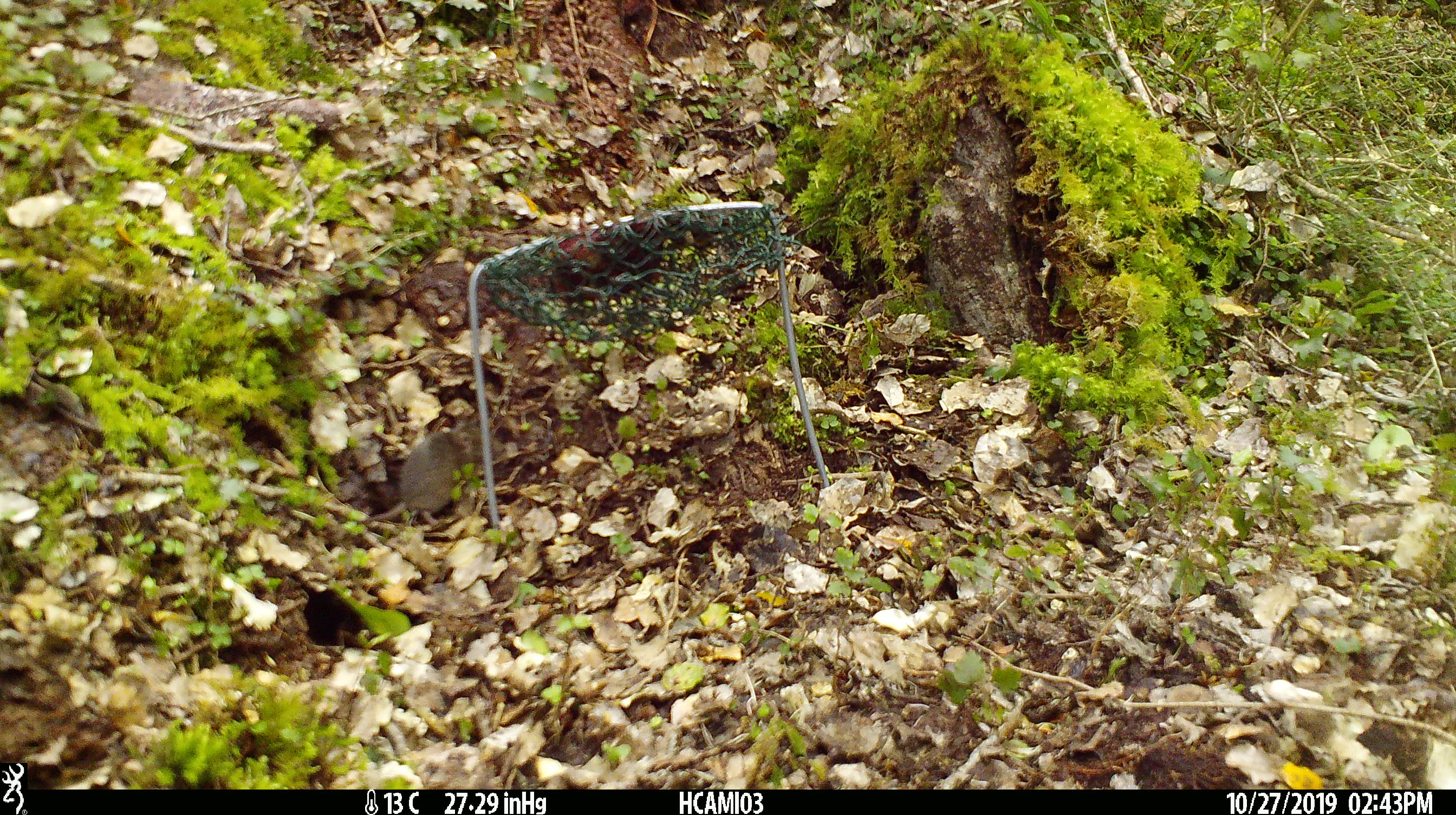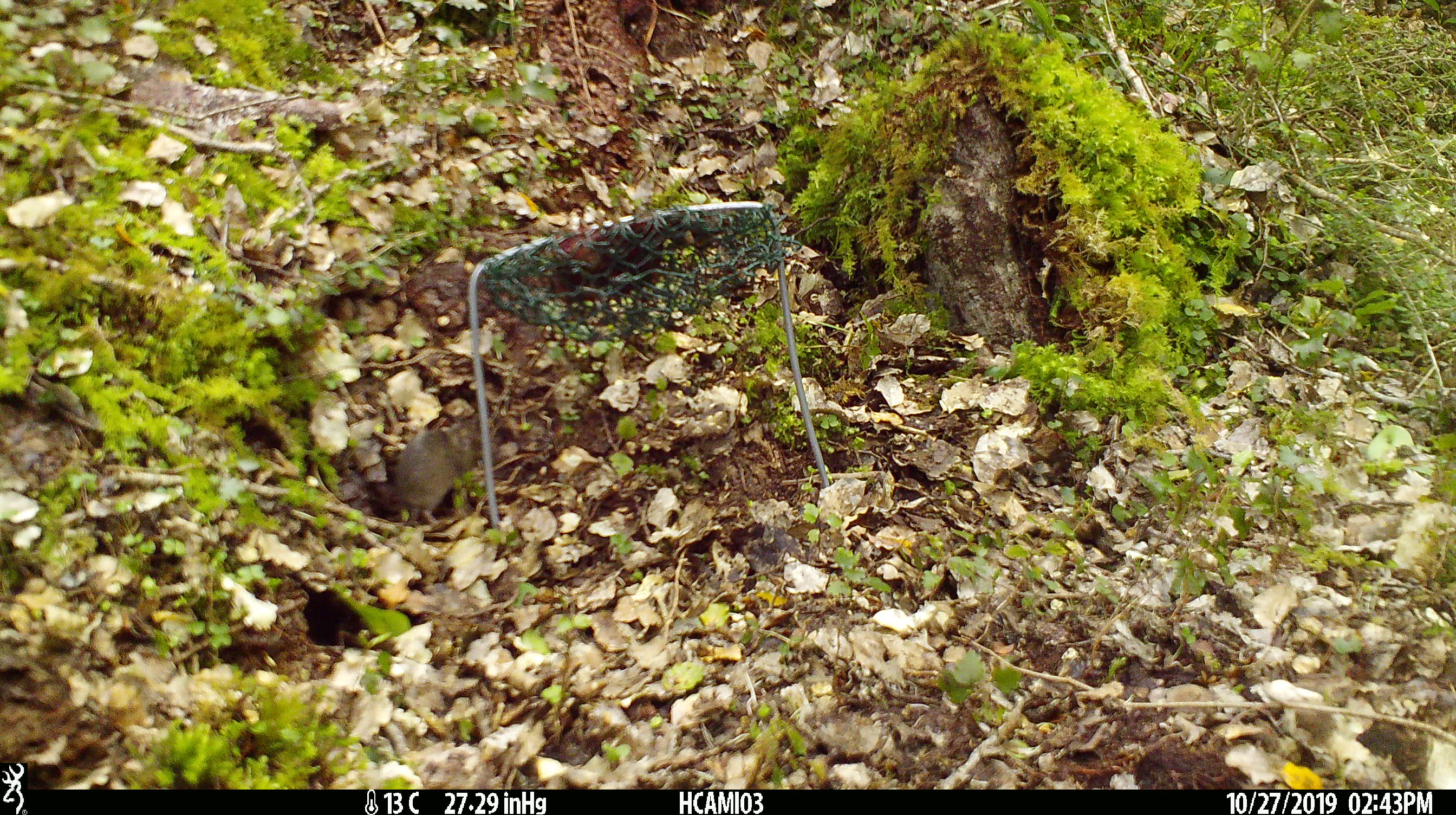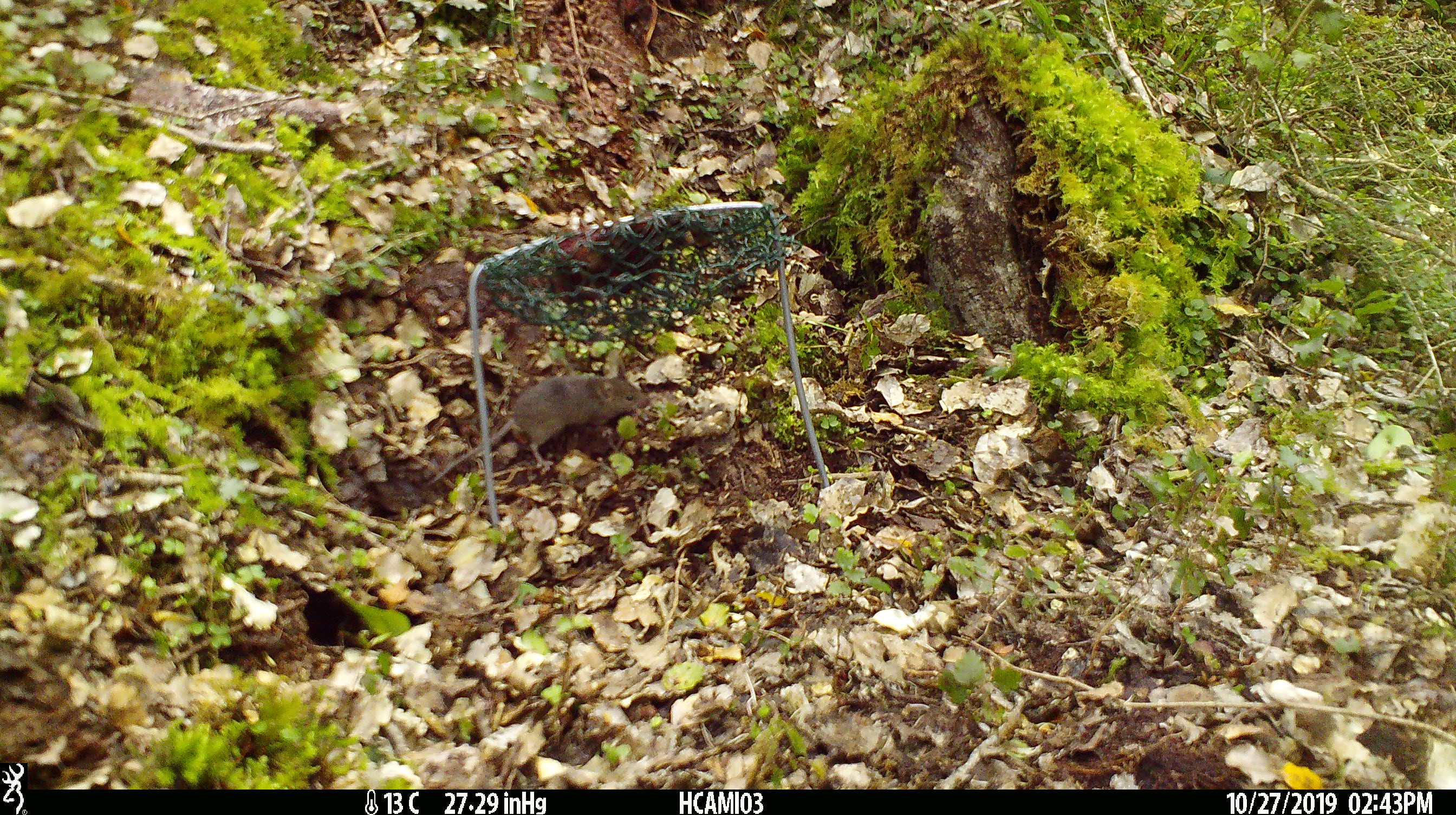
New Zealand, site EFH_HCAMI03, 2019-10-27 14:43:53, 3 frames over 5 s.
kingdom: Animalia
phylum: Chordata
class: Mammalia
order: Rodentia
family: Muridae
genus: Mus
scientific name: Mus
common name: mouse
Mouse (Mus).